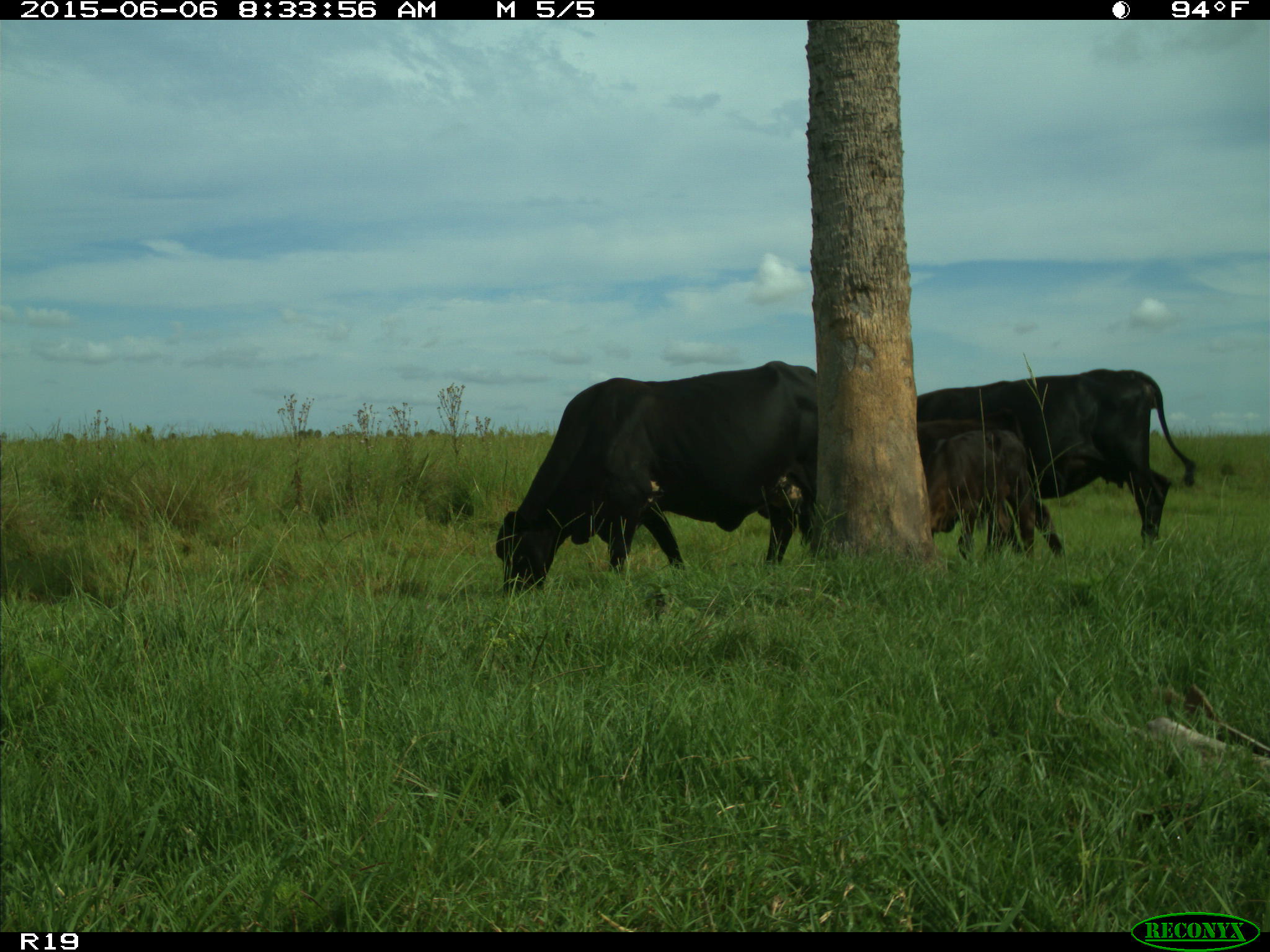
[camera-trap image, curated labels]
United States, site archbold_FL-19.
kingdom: Animalia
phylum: Chordata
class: Mammalia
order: Artiodactyla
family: Bovidae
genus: Bos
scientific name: Bos taurus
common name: domestic cow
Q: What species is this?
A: Bos taurus (domestic cow).